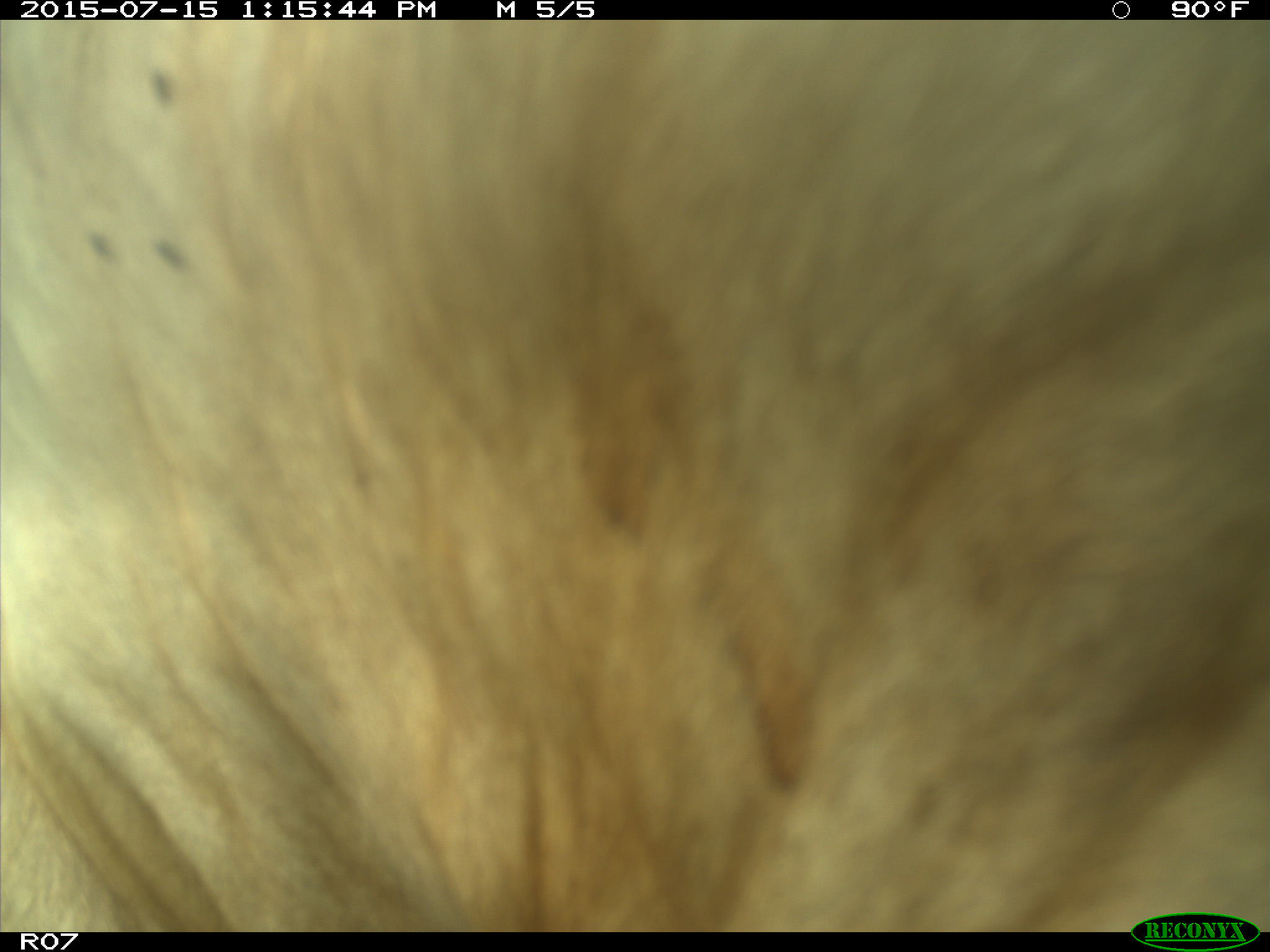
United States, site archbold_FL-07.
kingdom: Animalia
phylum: Chordata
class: Mammalia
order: Artiodactyla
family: Bovidae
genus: Bos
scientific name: Bos taurus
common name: domestic cow